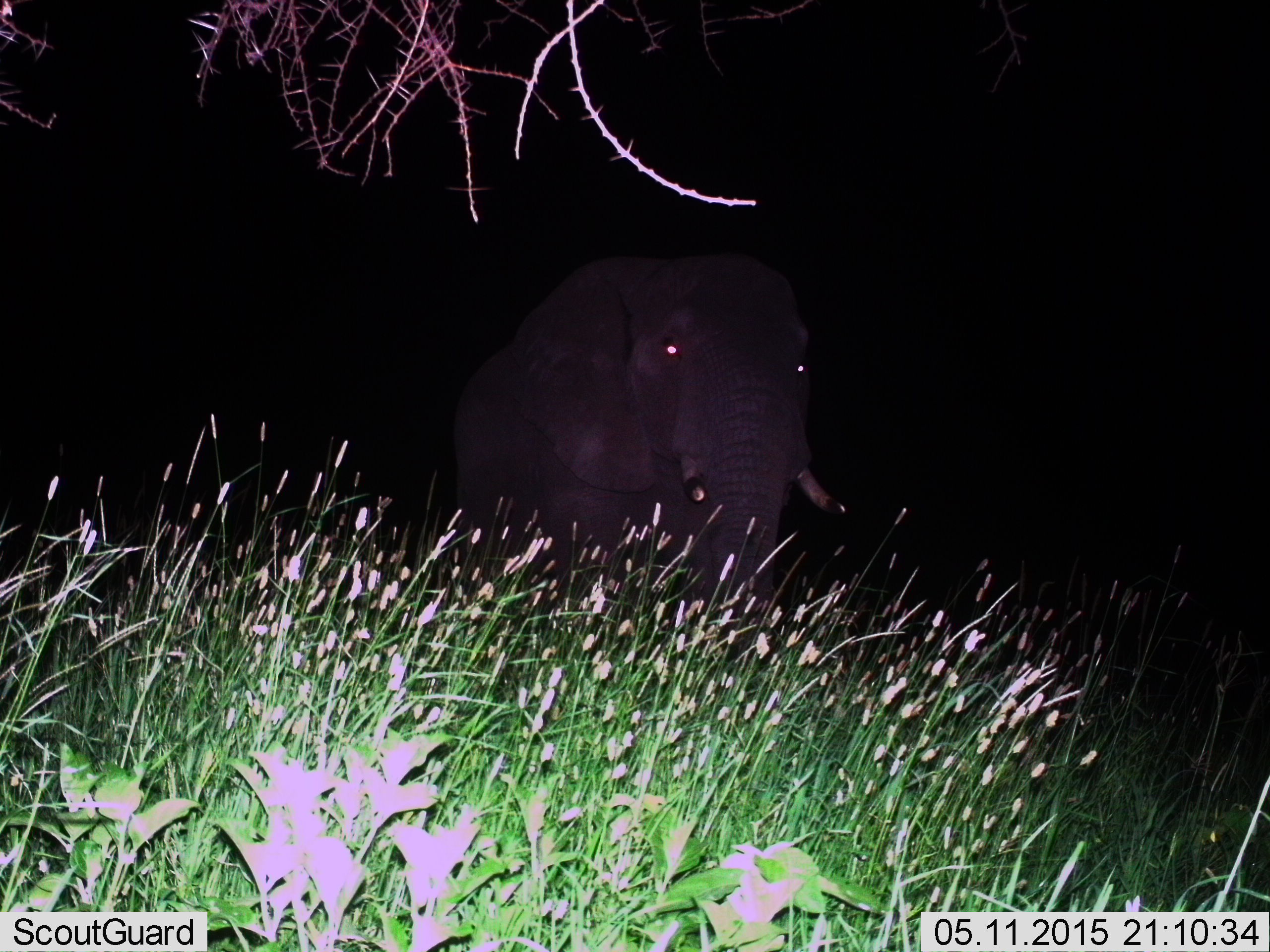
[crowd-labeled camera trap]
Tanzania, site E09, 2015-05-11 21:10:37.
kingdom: Animalia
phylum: Chordata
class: Mammalia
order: Proboscidea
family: Elephantidae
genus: Loxodonta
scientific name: Loxodonta africana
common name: african bush elephant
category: elephant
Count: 1.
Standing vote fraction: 40%.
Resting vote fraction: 0%.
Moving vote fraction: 60%.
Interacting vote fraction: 0%.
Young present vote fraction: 0%.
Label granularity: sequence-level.